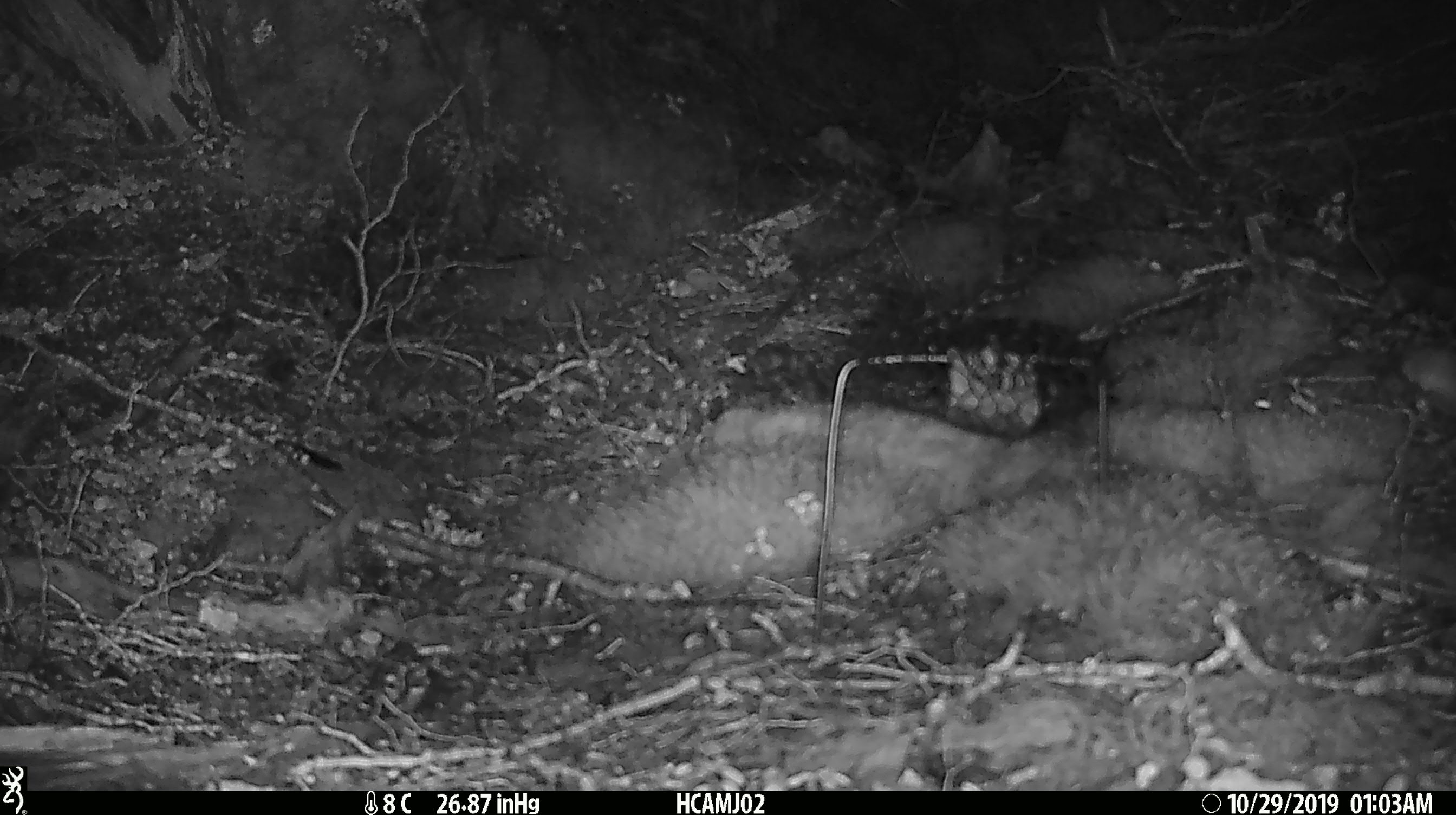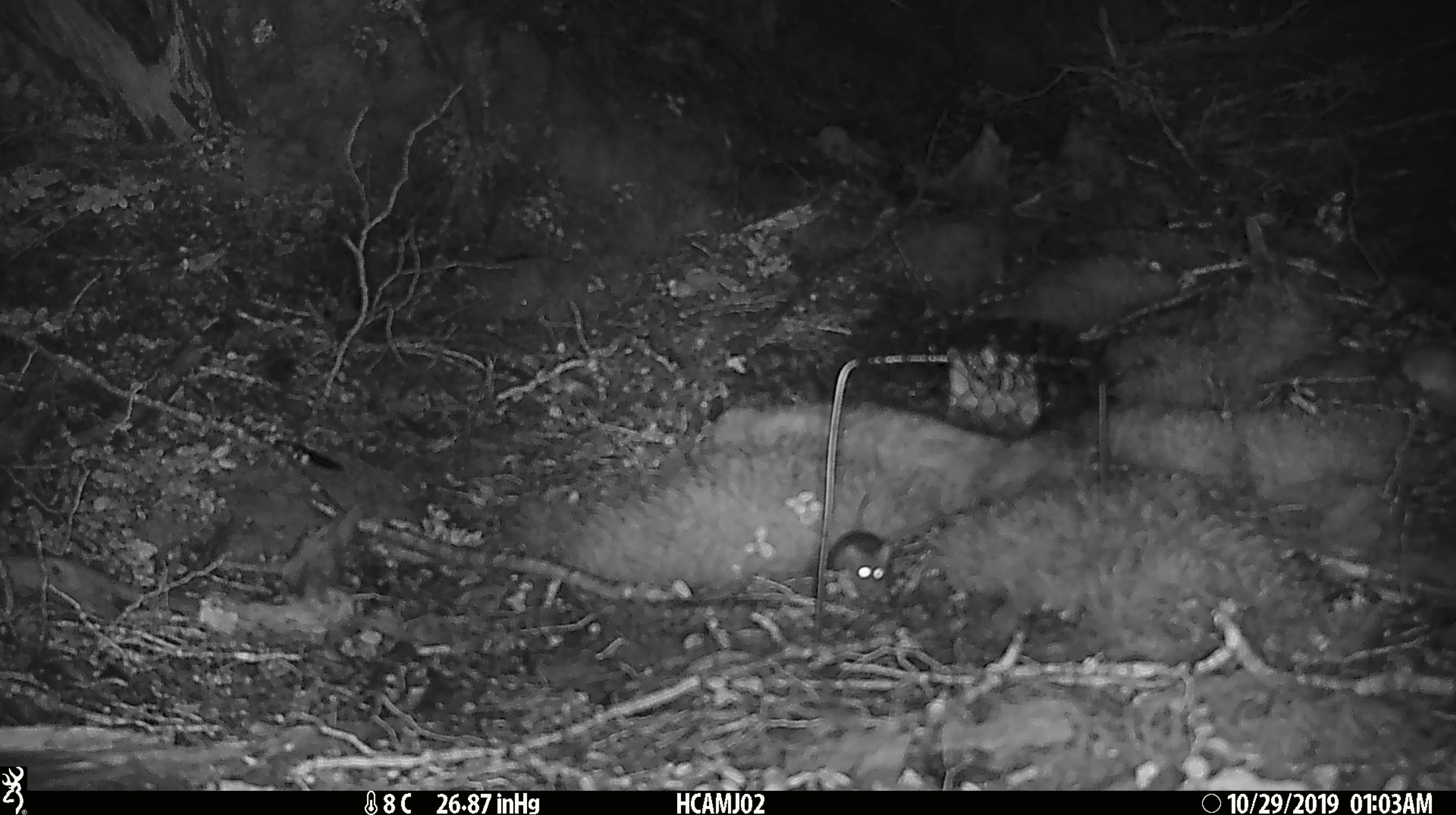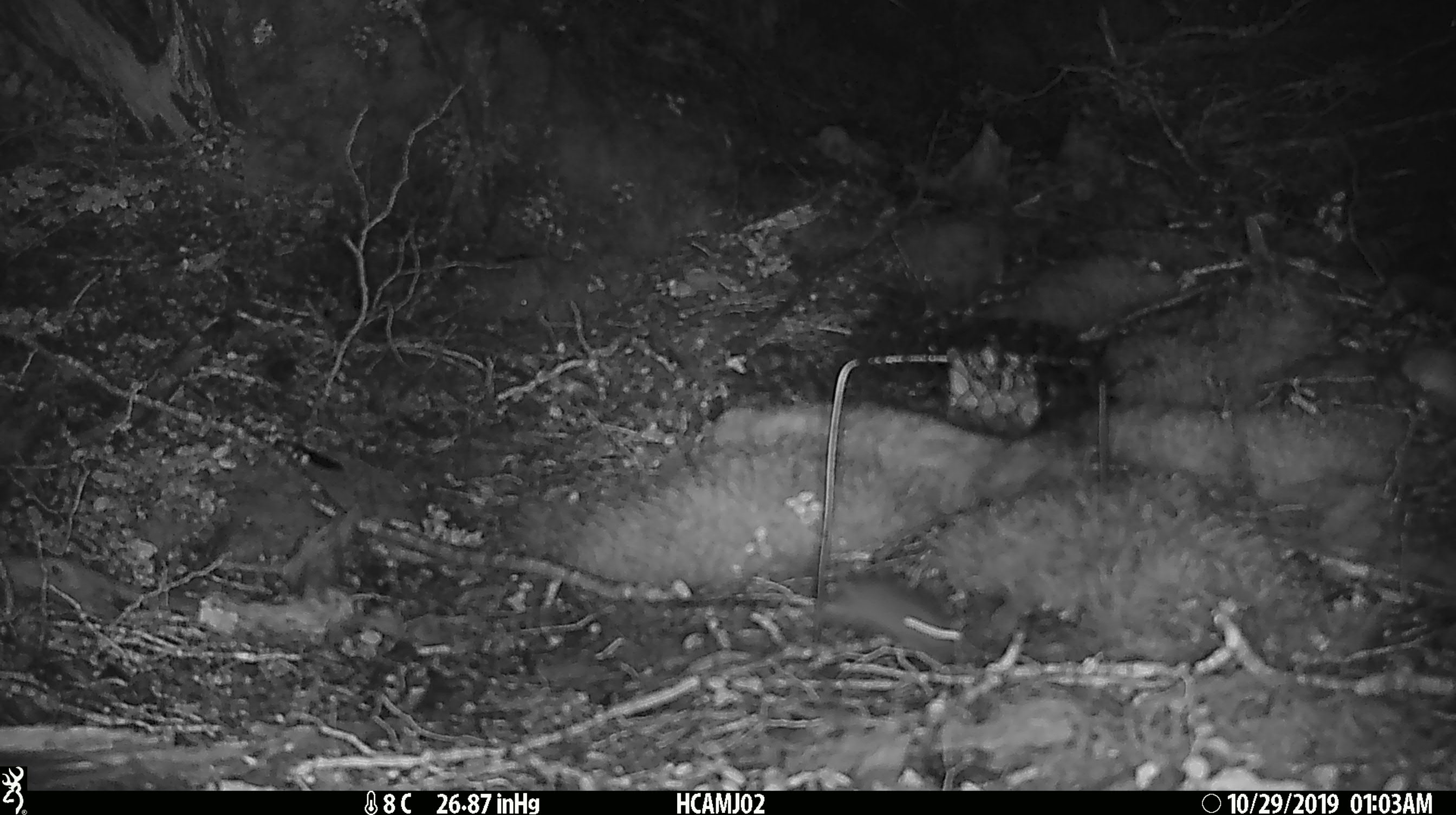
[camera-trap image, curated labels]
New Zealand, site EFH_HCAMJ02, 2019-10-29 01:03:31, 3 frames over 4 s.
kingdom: Animalia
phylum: Chordata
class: Mammalia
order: Rodentia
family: Muridae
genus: Mus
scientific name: Mus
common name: mouse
Mouse (Mus).